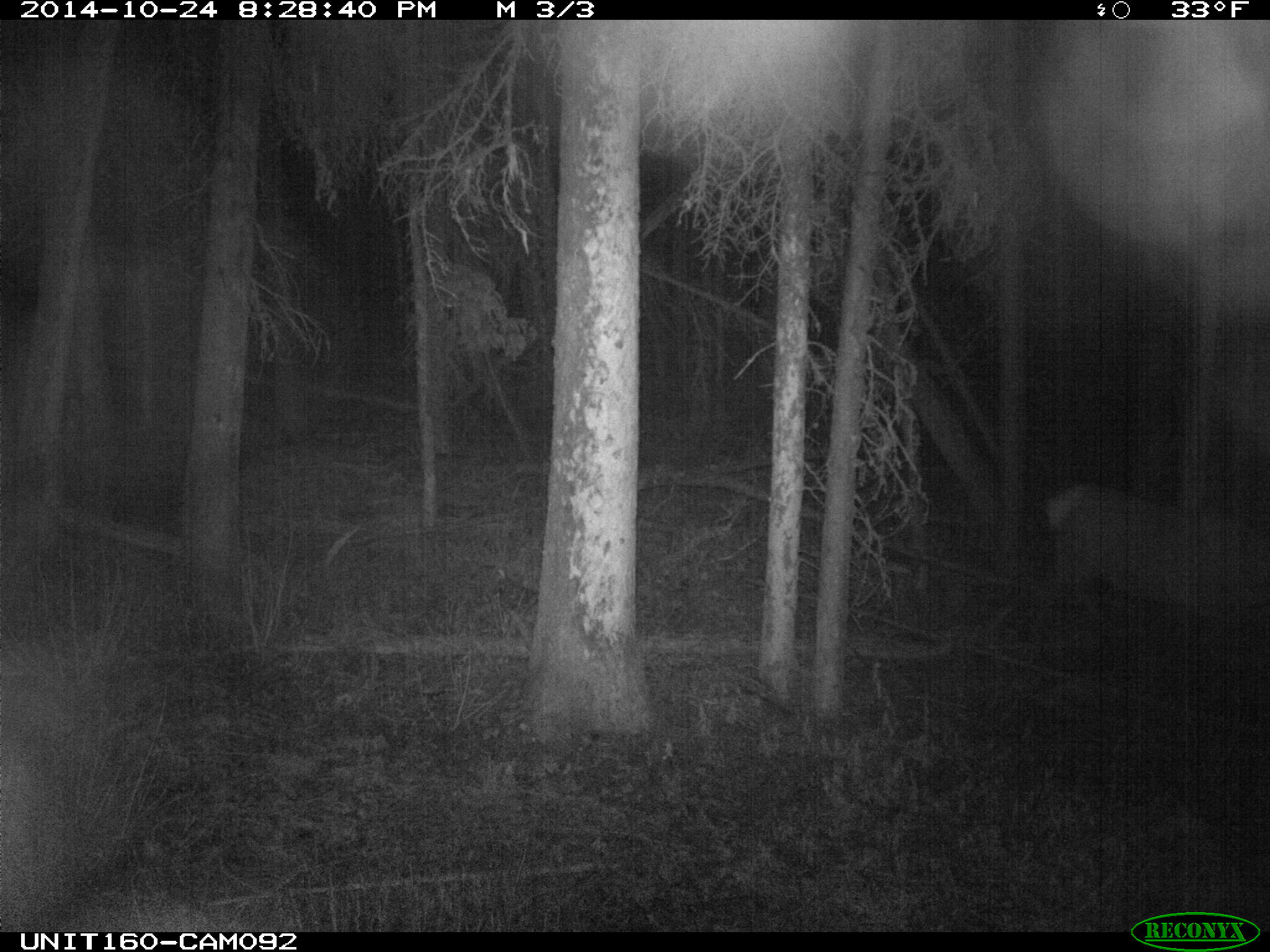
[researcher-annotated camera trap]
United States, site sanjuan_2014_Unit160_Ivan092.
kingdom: Animalia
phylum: Chordata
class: Mammalia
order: Artiodactyla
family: Cervidae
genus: Cervus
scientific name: Cervus elaphus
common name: red deer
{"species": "Cervus elaphus (red deer)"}